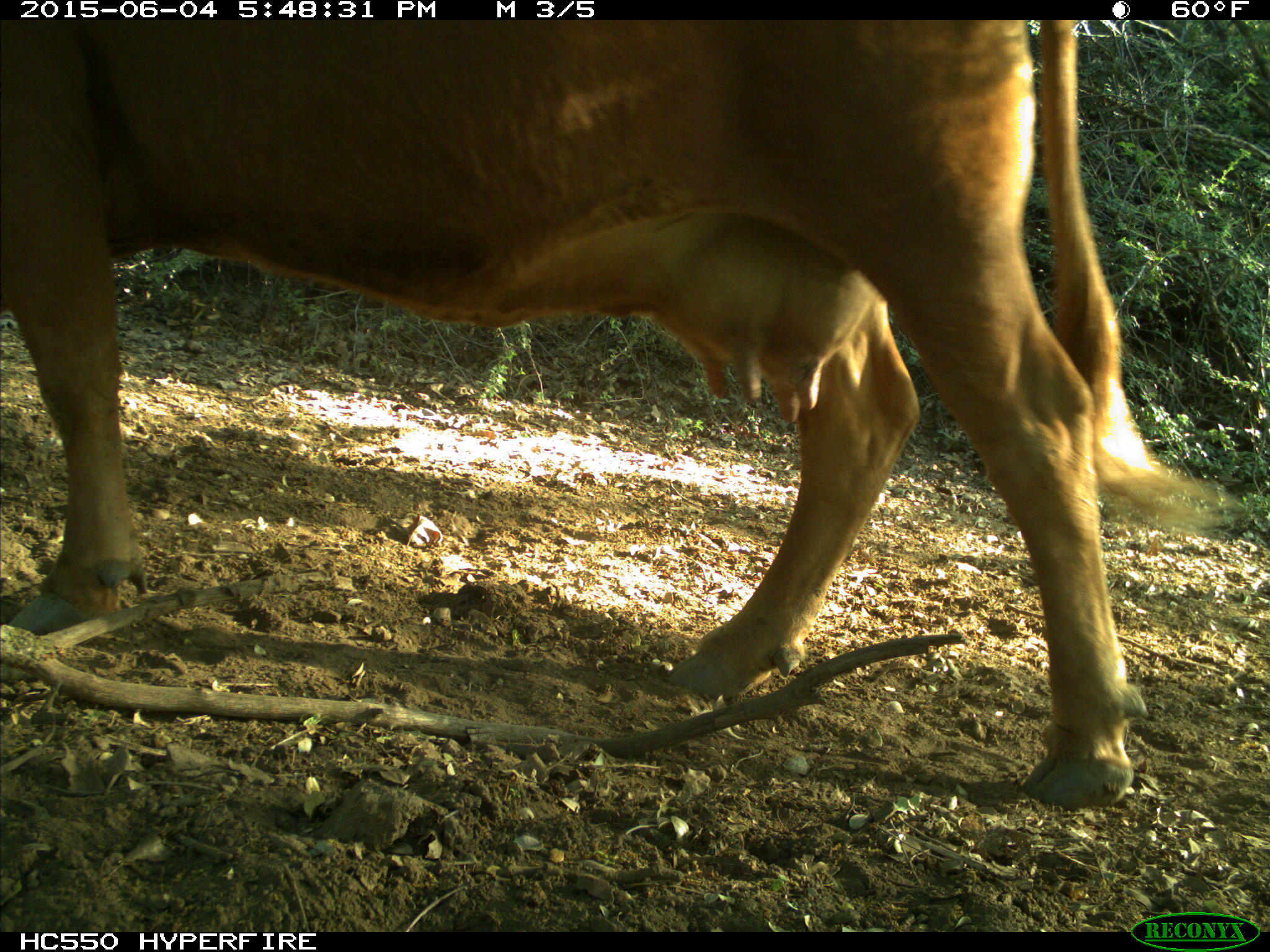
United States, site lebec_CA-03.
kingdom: Animalia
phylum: Chordata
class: Mammalia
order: Artiodactyla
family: Bovidae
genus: Bos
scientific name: Bos taurus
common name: domestic cow